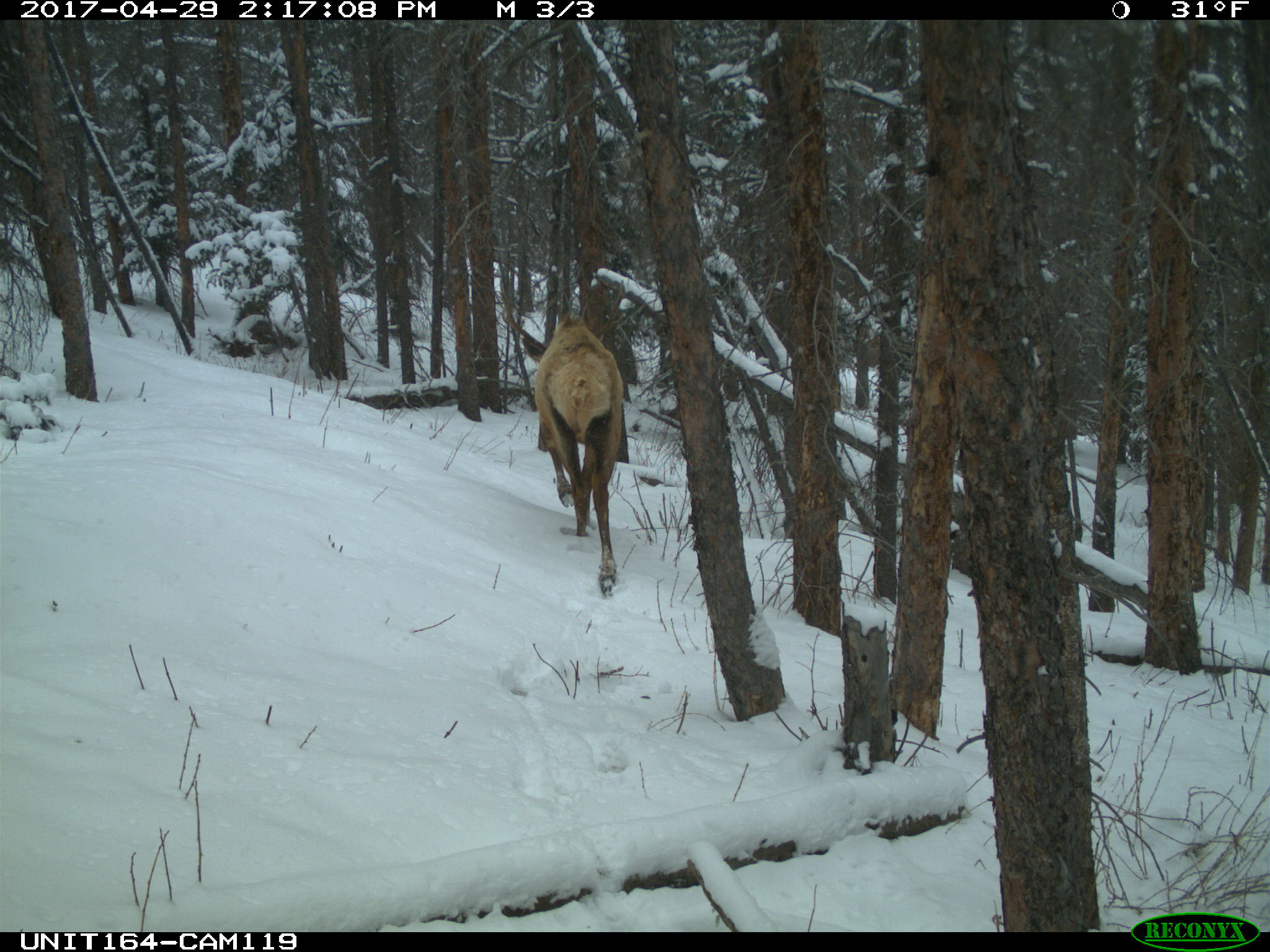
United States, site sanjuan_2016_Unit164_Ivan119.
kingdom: Animalia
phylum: Chordata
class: Mammalia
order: Artiodactyla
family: Cervidae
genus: Cervus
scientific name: Cervus elaphus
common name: red deer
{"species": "Cervus elaphus (red deer)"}